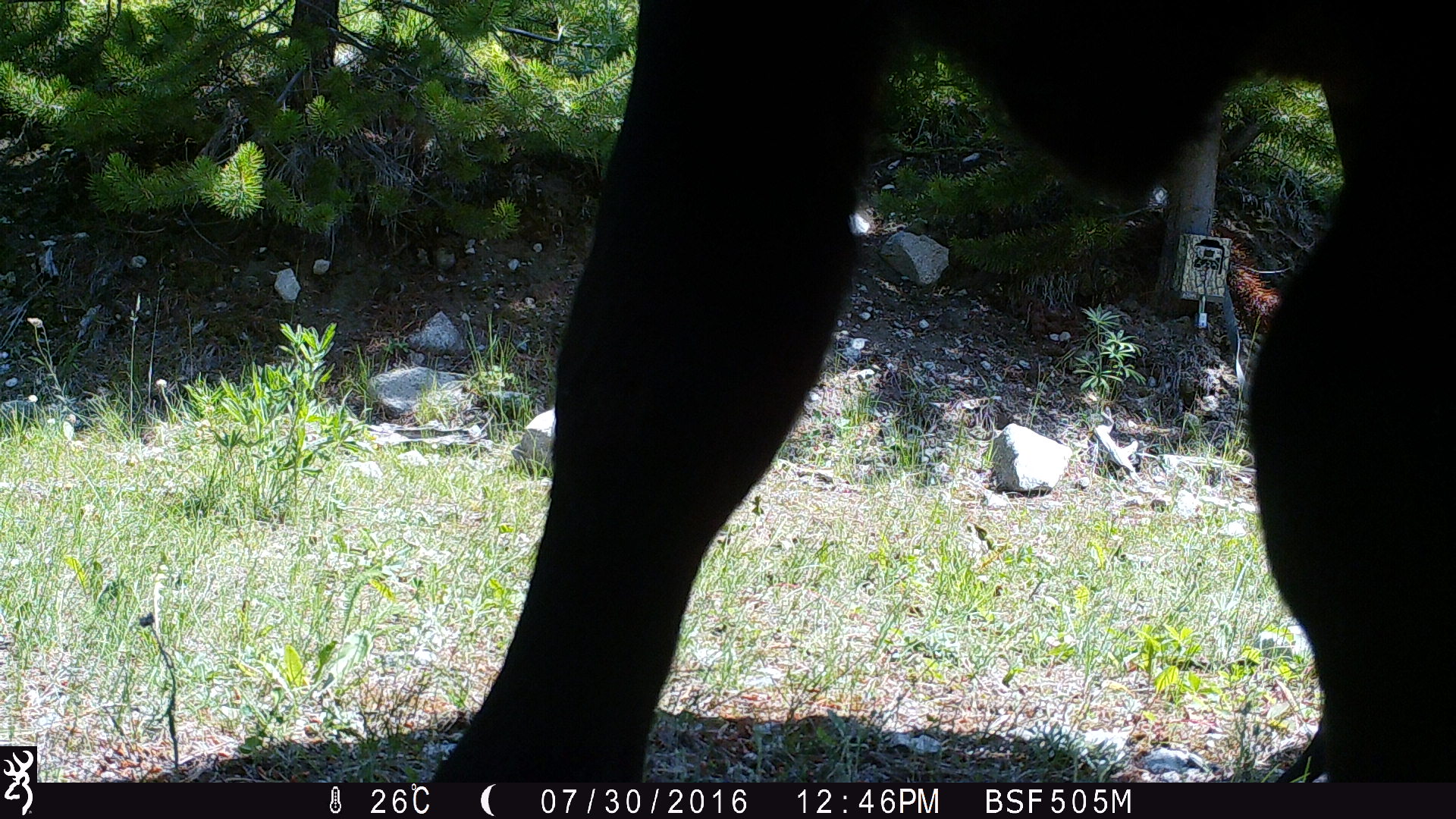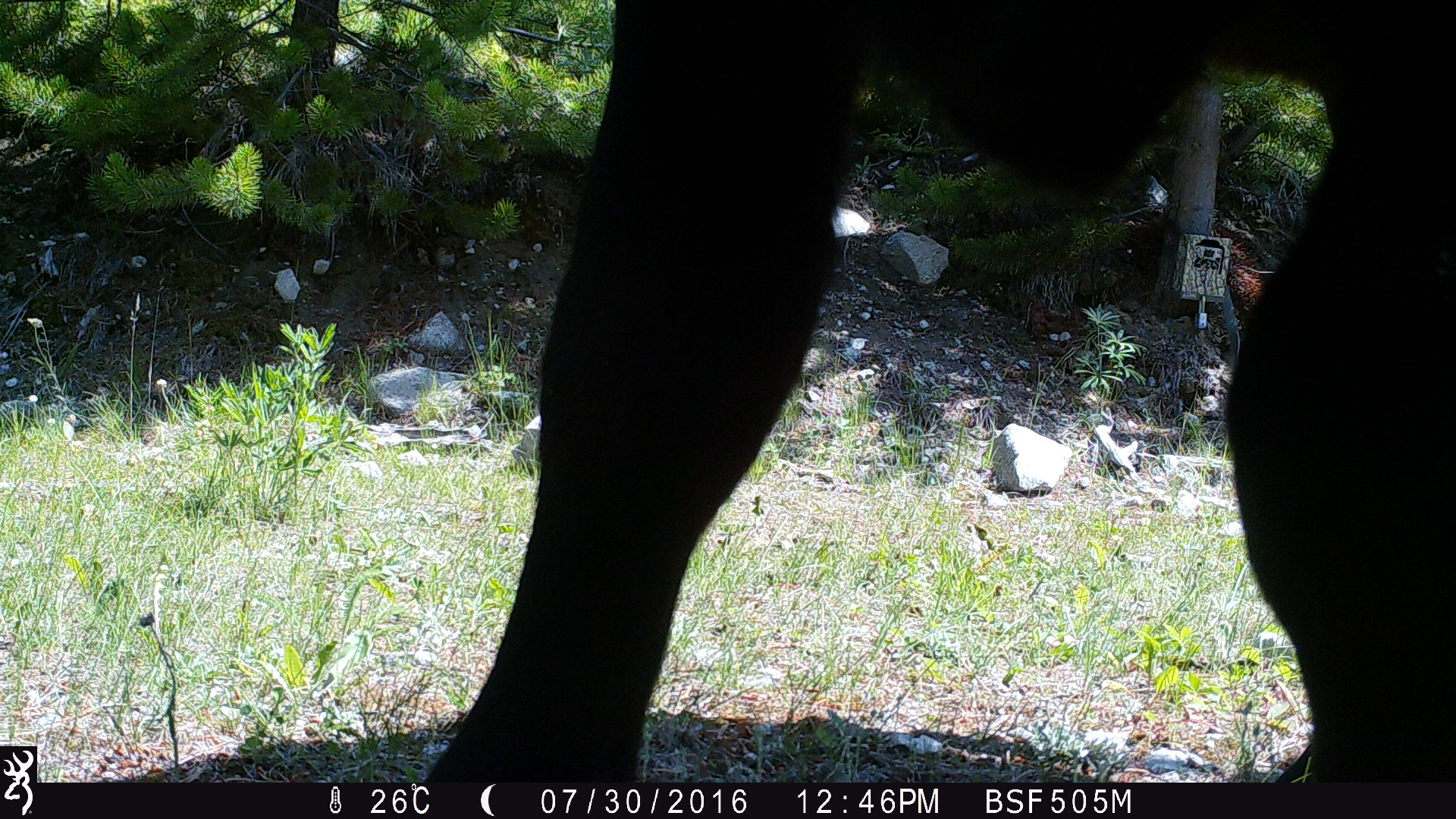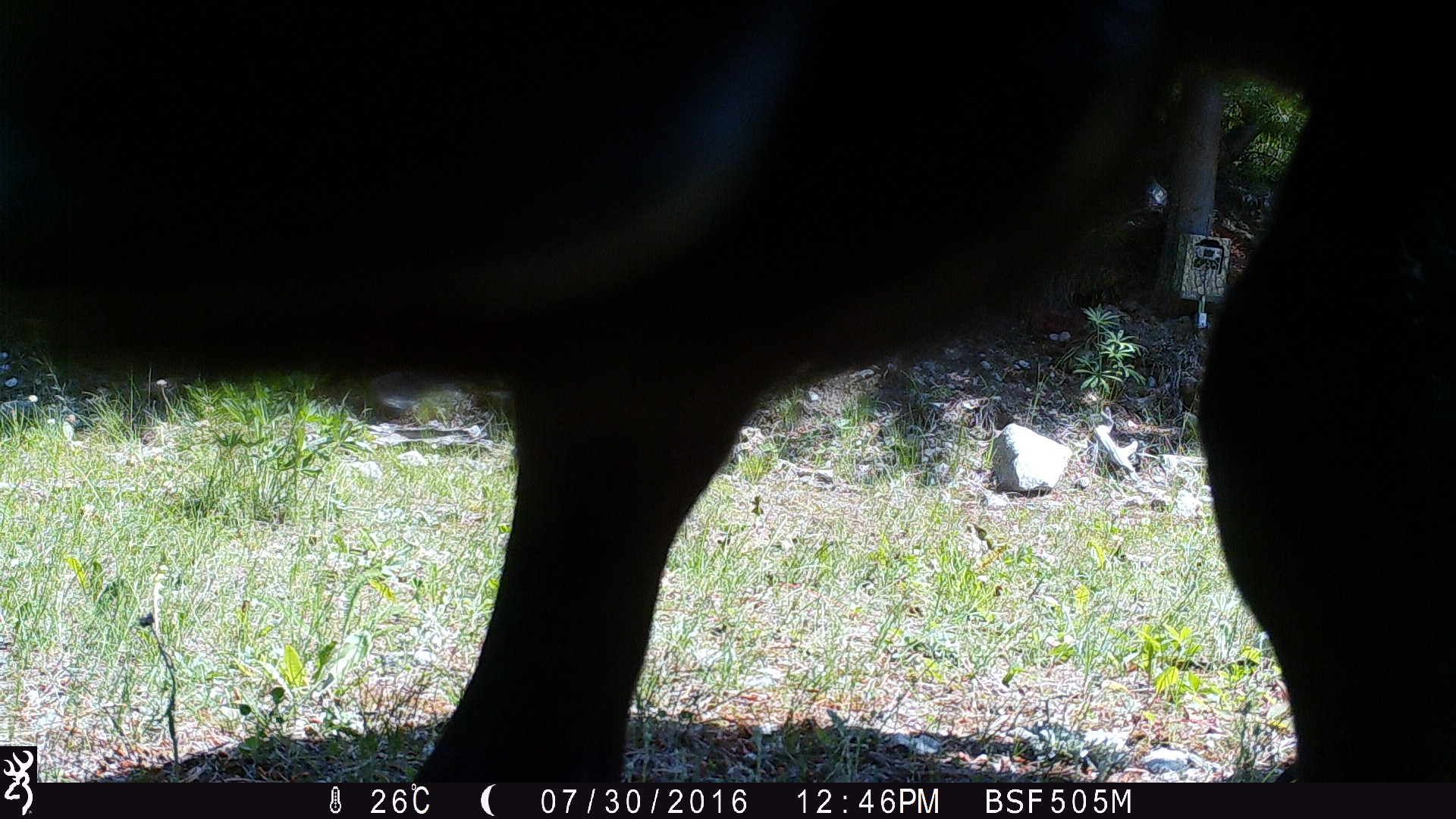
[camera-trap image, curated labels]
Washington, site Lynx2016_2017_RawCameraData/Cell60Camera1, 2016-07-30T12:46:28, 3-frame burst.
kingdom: Animalia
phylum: Chordata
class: Mammalia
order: Artiodactyla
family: Bovidae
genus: Bos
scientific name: Bos taurus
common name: domestic cattle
Domestic cattle (Bos taurus). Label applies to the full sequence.